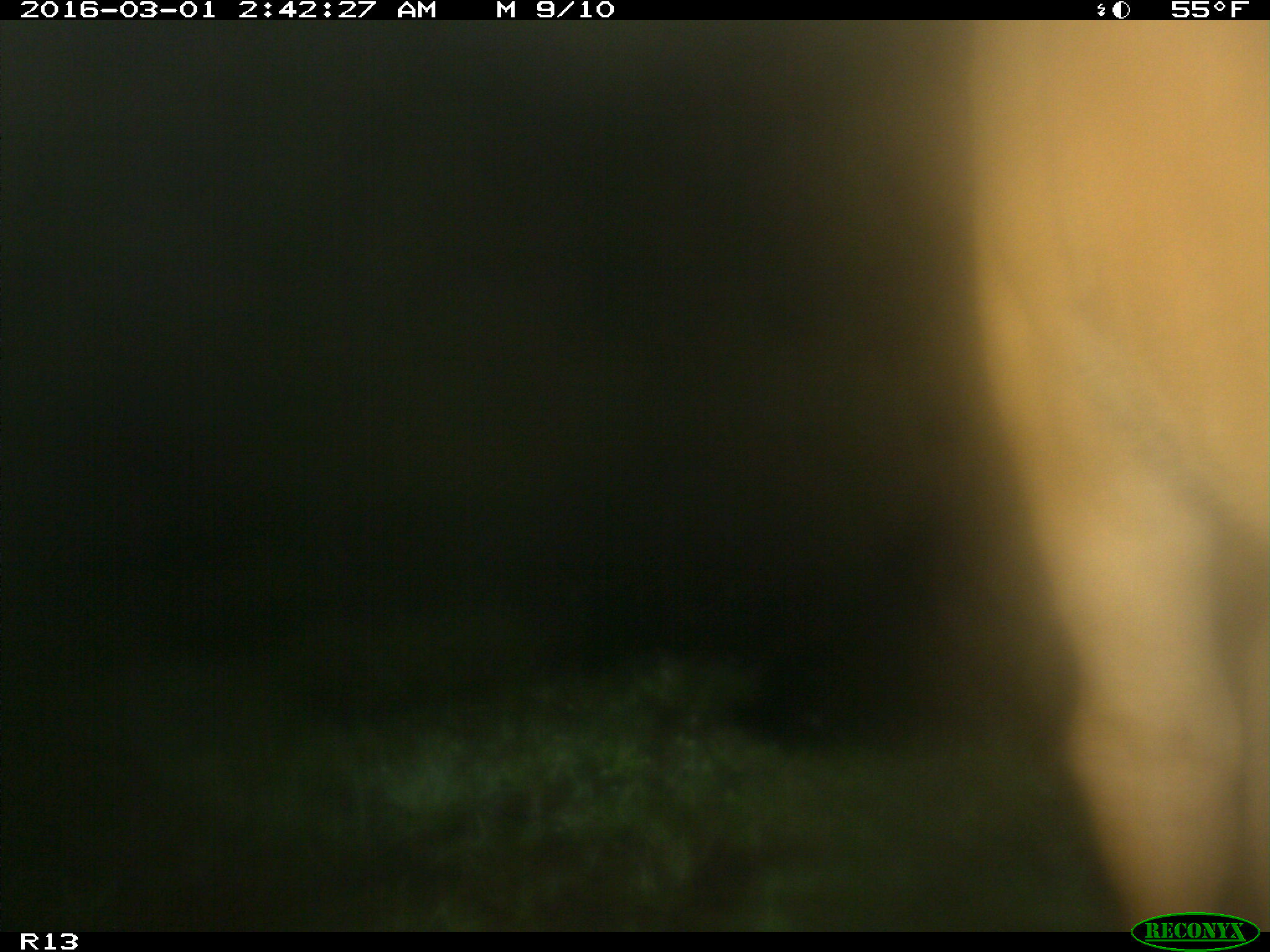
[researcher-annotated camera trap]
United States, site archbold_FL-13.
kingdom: Animalia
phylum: Chordata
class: Mammalia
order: Artiodactyla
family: Bovidae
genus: Bos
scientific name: Bos taurus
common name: domestic cow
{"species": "Bos taurus (domestic cow)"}